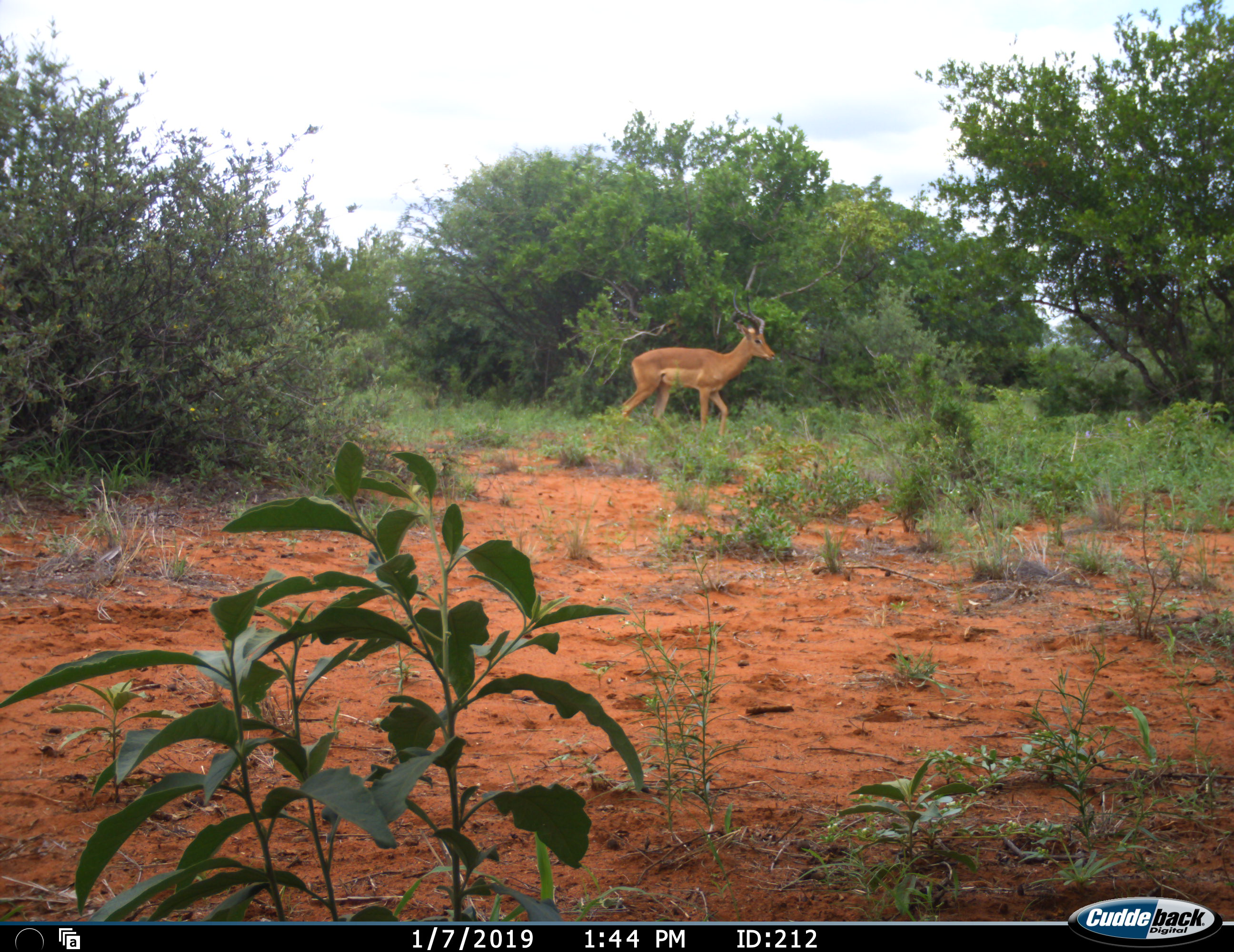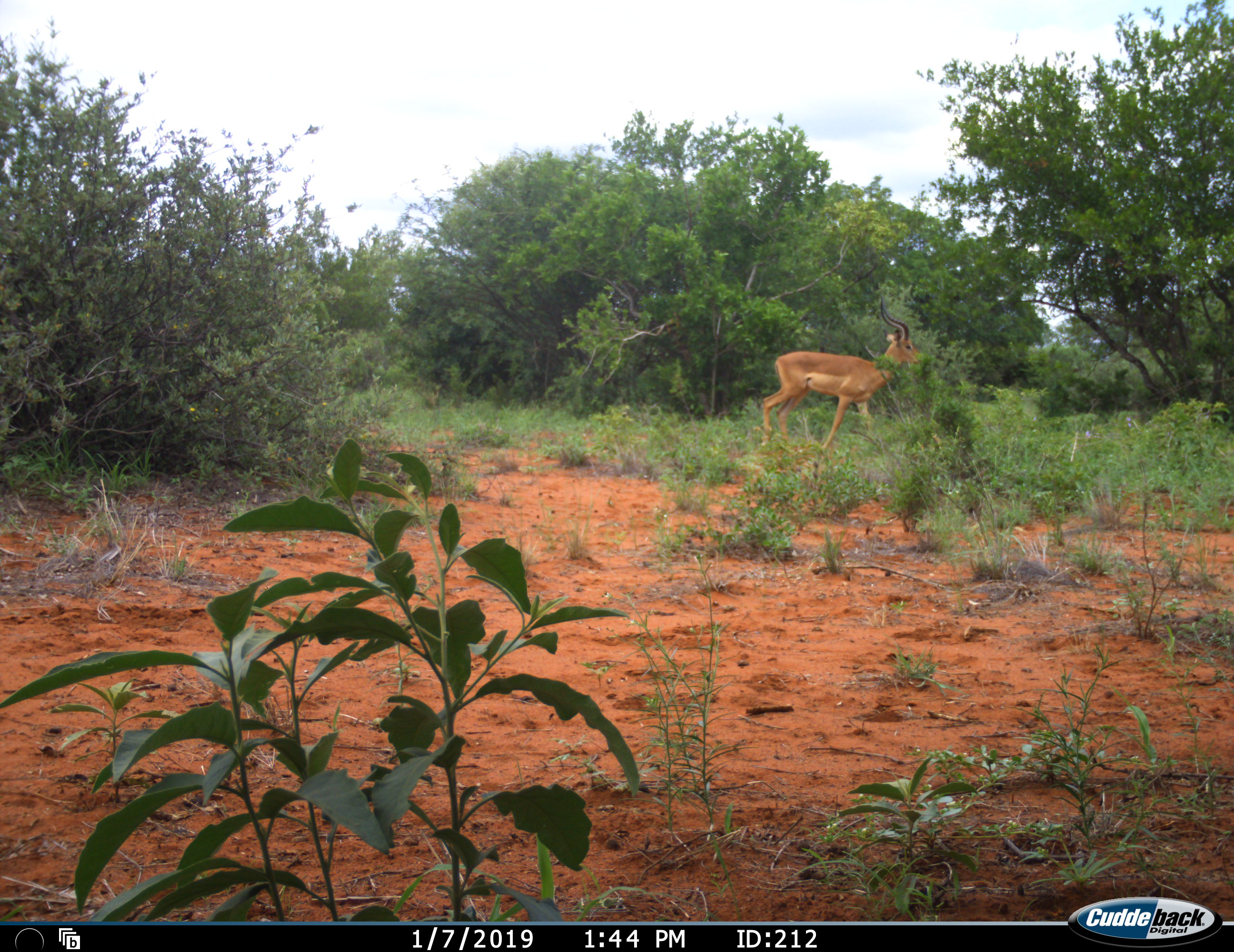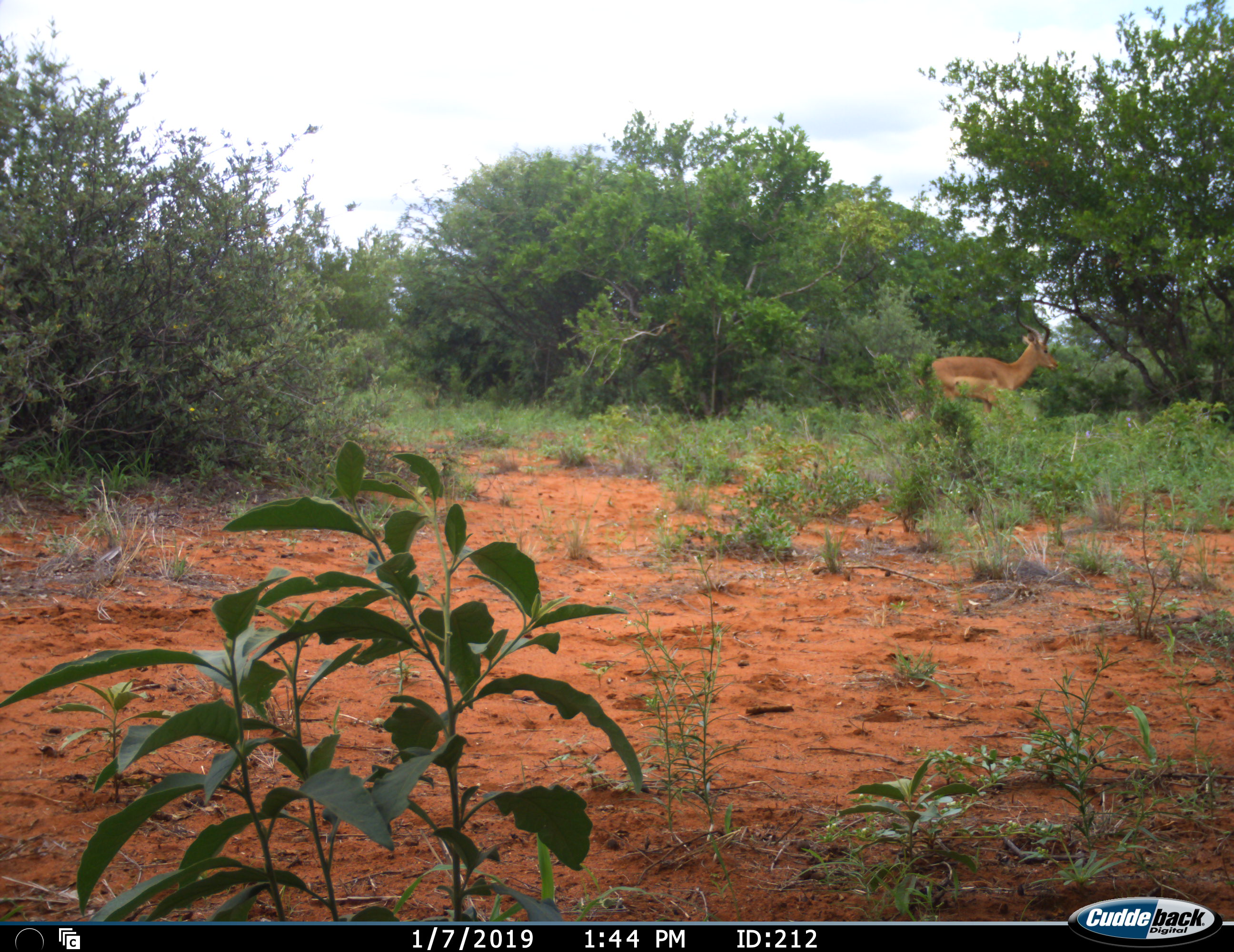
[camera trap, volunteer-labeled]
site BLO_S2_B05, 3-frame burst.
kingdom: Animalia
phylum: Chordata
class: Mammalia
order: Artiodactyla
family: Bovidae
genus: Aepyceros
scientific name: Aepyceros melampus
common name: impala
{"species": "impala (Aepyceros melampus)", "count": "1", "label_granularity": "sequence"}